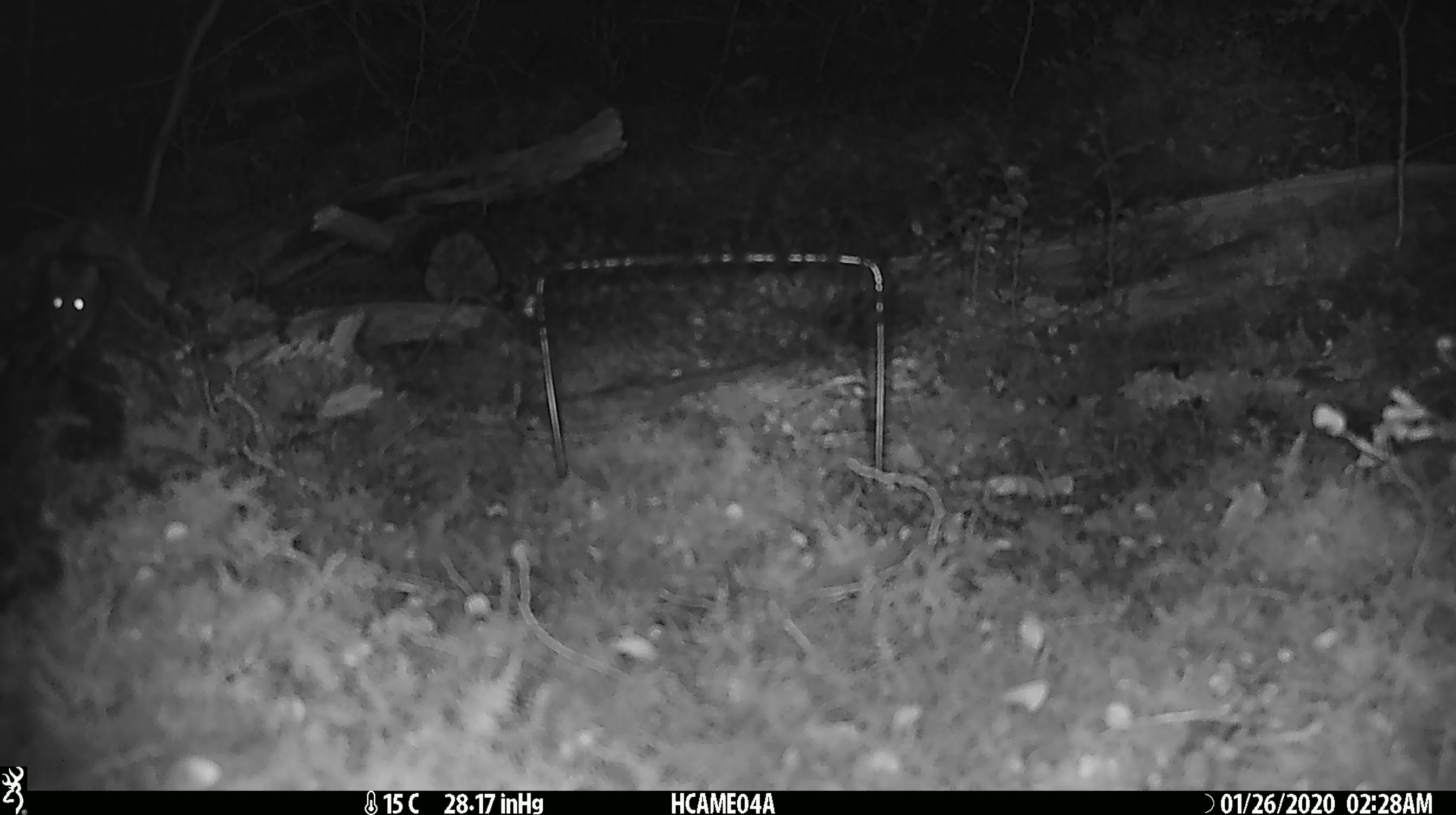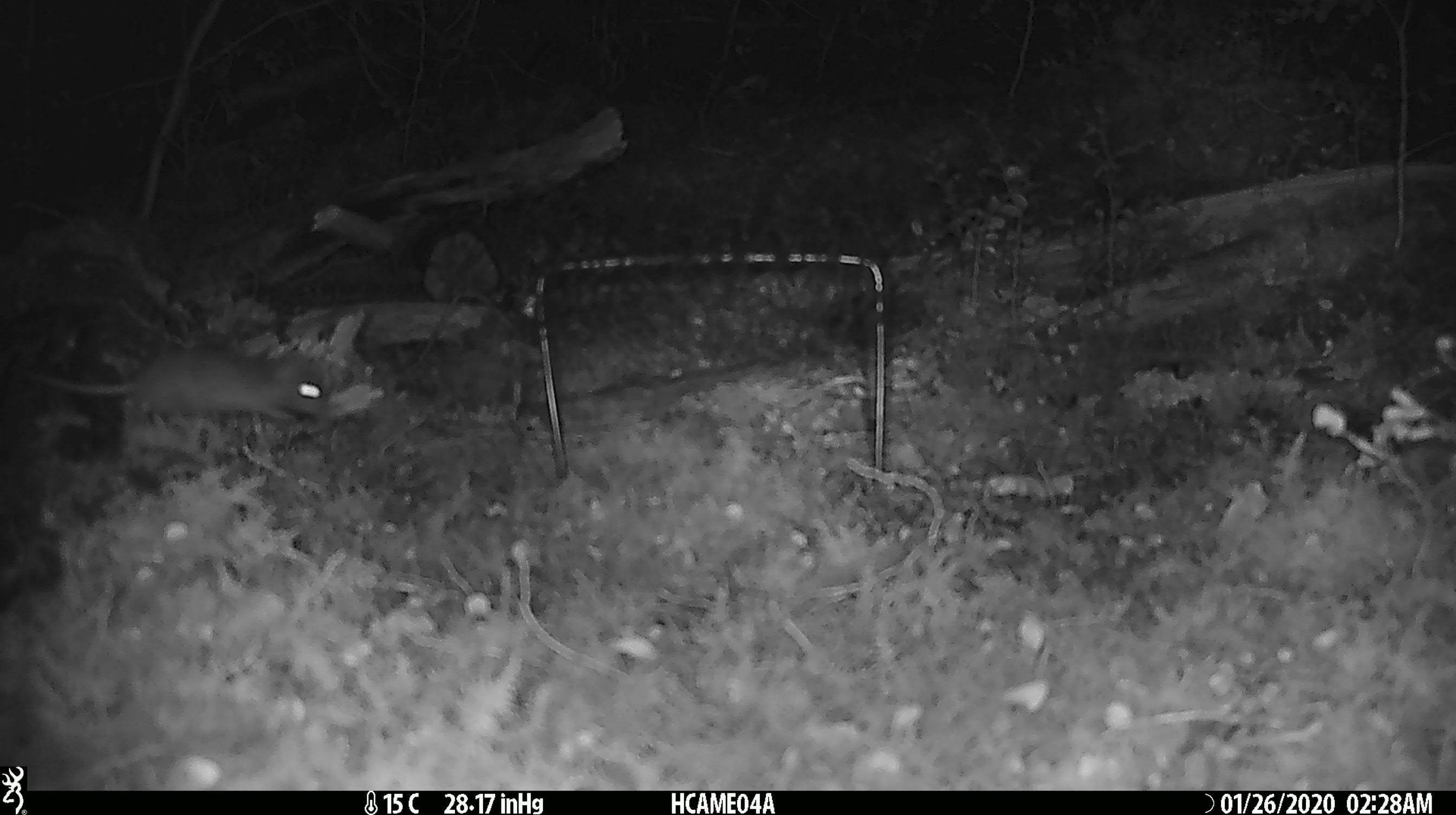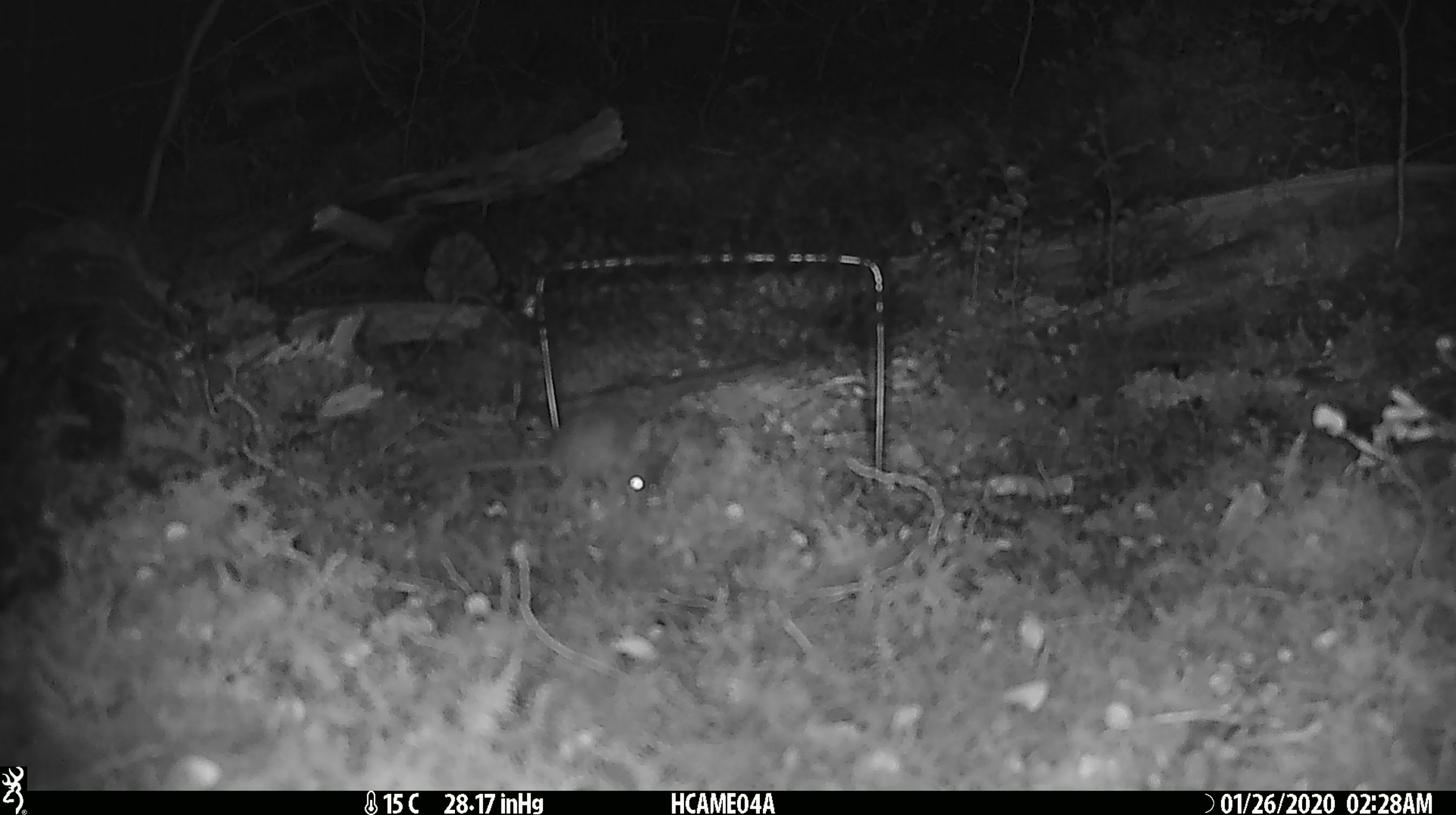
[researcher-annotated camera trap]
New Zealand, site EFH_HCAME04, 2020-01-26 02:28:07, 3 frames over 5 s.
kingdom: Animalia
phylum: Chordata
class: Mammalia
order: Rodentia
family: Muridae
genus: Mus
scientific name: Mus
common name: mouse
Mouse (Mus).